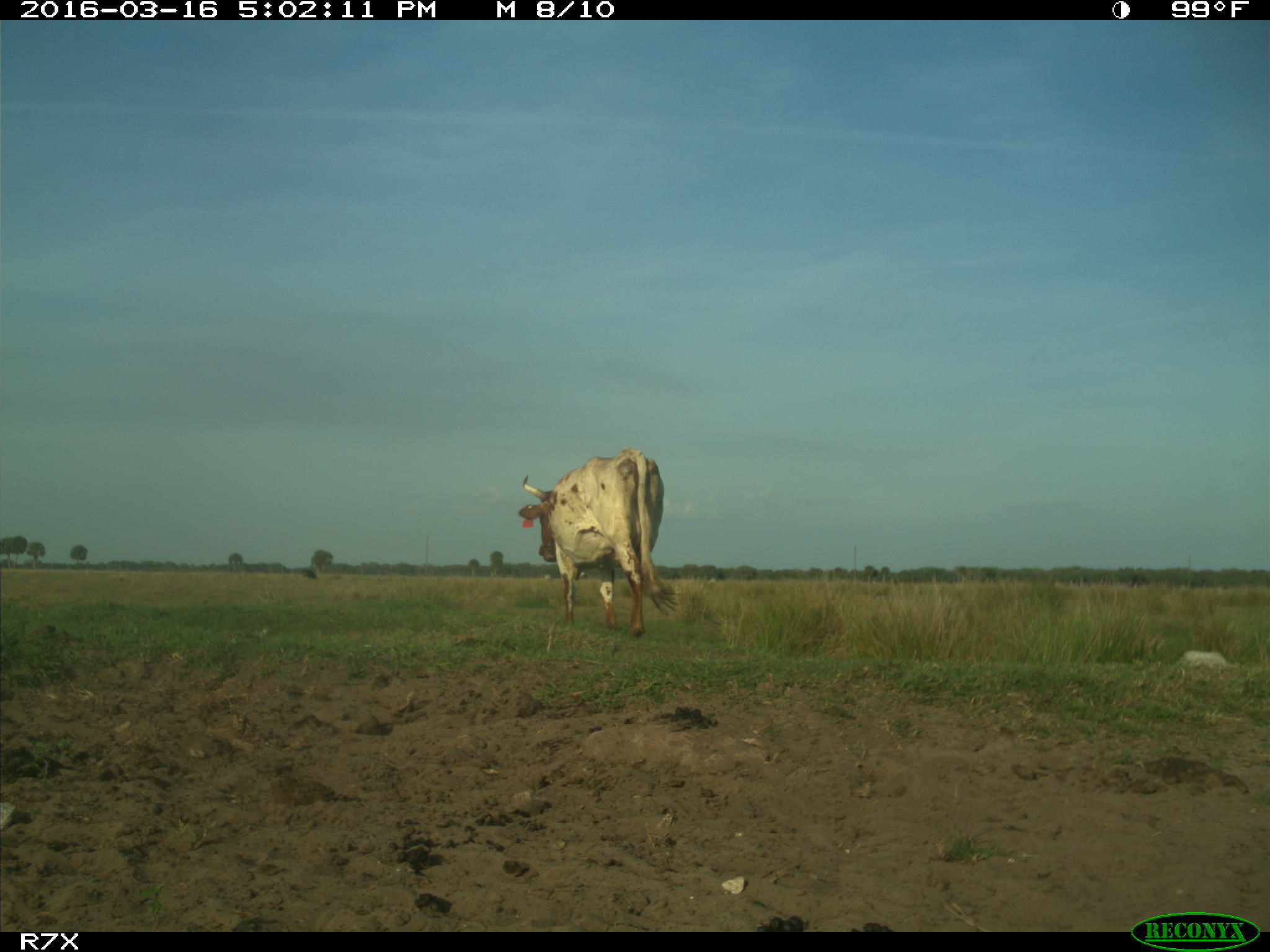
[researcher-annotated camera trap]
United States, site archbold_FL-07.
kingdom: Animalia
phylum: Chordata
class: Mammalia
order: Artiodactyla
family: Bovidae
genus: Bos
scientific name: Bos taurus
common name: domestic cow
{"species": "Bos taurus (domestic cow)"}